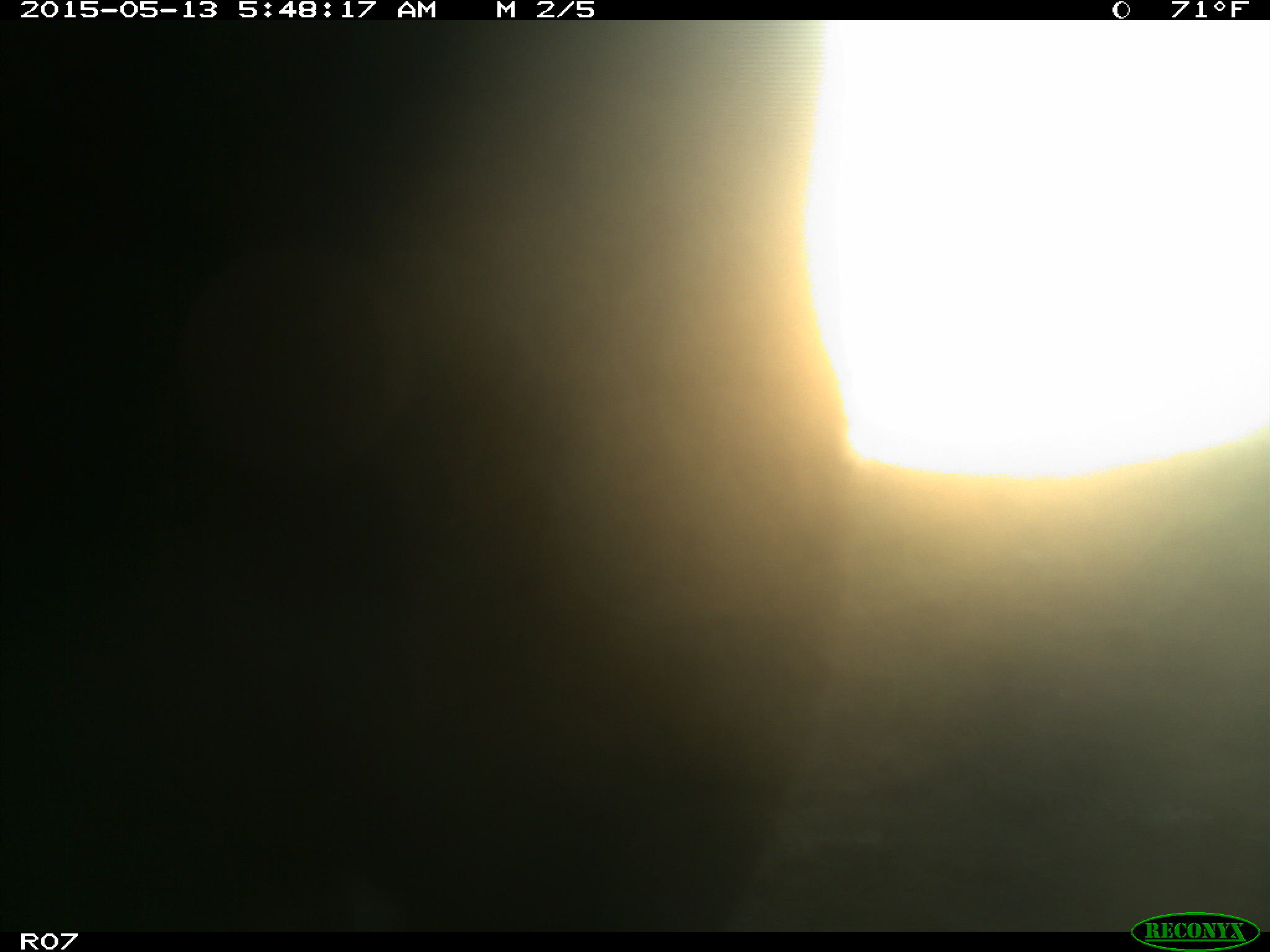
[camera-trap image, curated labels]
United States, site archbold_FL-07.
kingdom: Animalia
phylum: Chordata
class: Mammalia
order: Artiodactyla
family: Bovidae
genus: Bos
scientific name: Bos taurus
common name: domestic cow